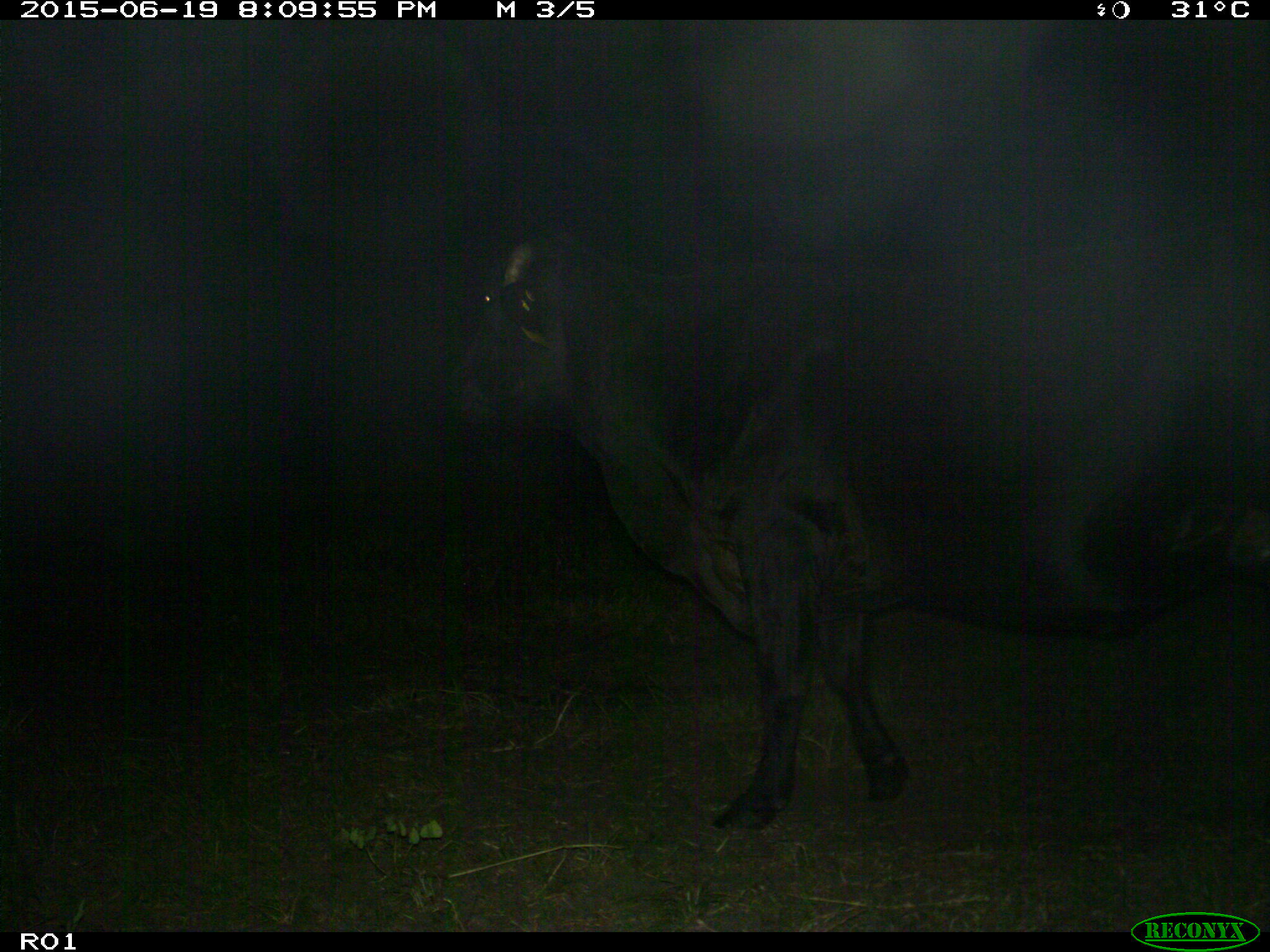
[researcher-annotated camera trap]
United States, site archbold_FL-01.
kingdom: Animalia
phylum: Chordata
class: Mammalia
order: Artiodactyla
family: Bovidae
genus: Bos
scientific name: Bos taurus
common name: domestic cow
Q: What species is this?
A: Bos taurus (domestic cow).